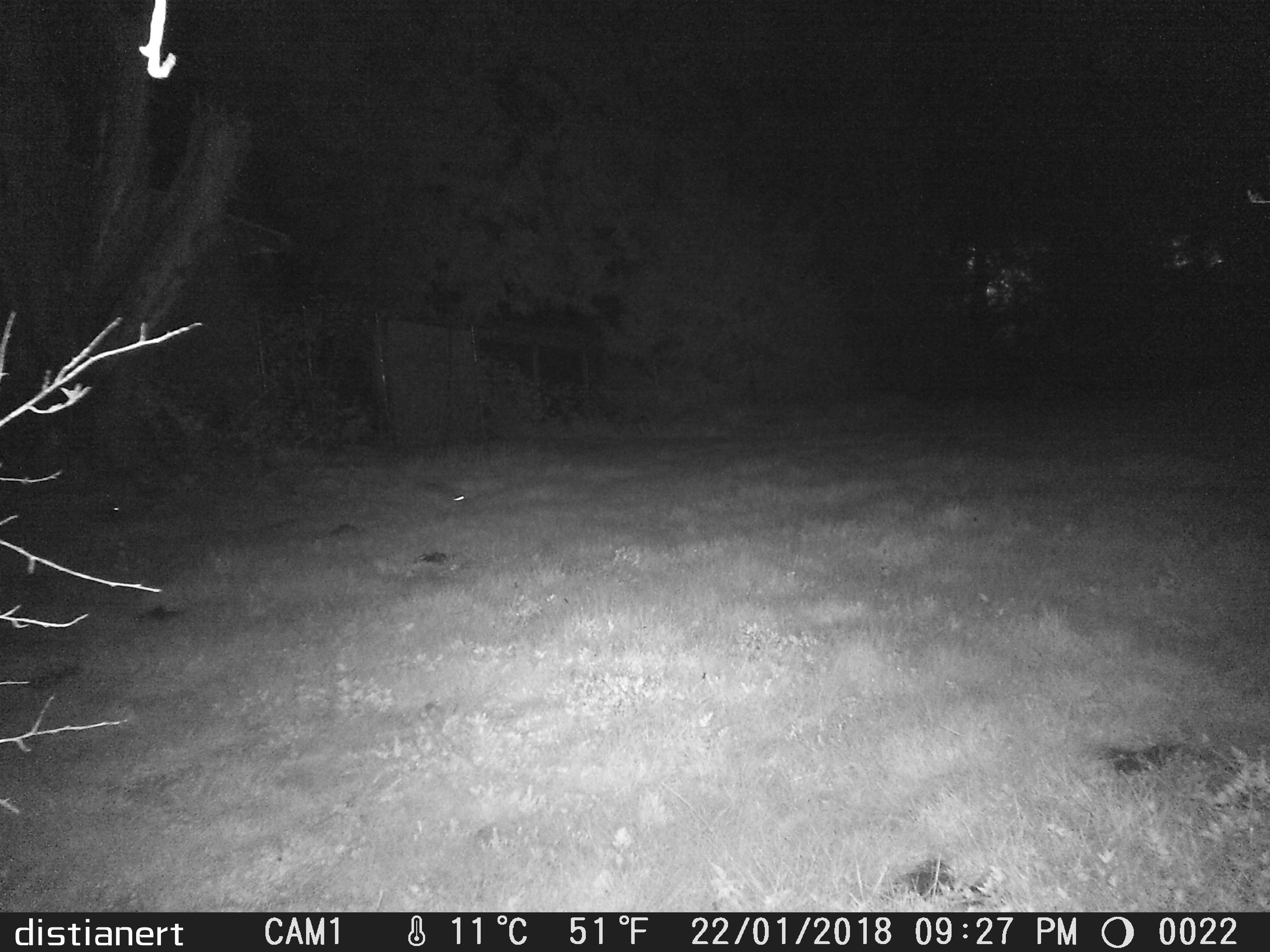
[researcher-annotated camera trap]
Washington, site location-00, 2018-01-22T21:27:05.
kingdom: Animalia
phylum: Chordata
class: Mammalia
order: Lagomorpha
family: Leporidae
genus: Sylvilagus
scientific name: Sylvilagus floridanus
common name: eastern cottontail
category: rabbit